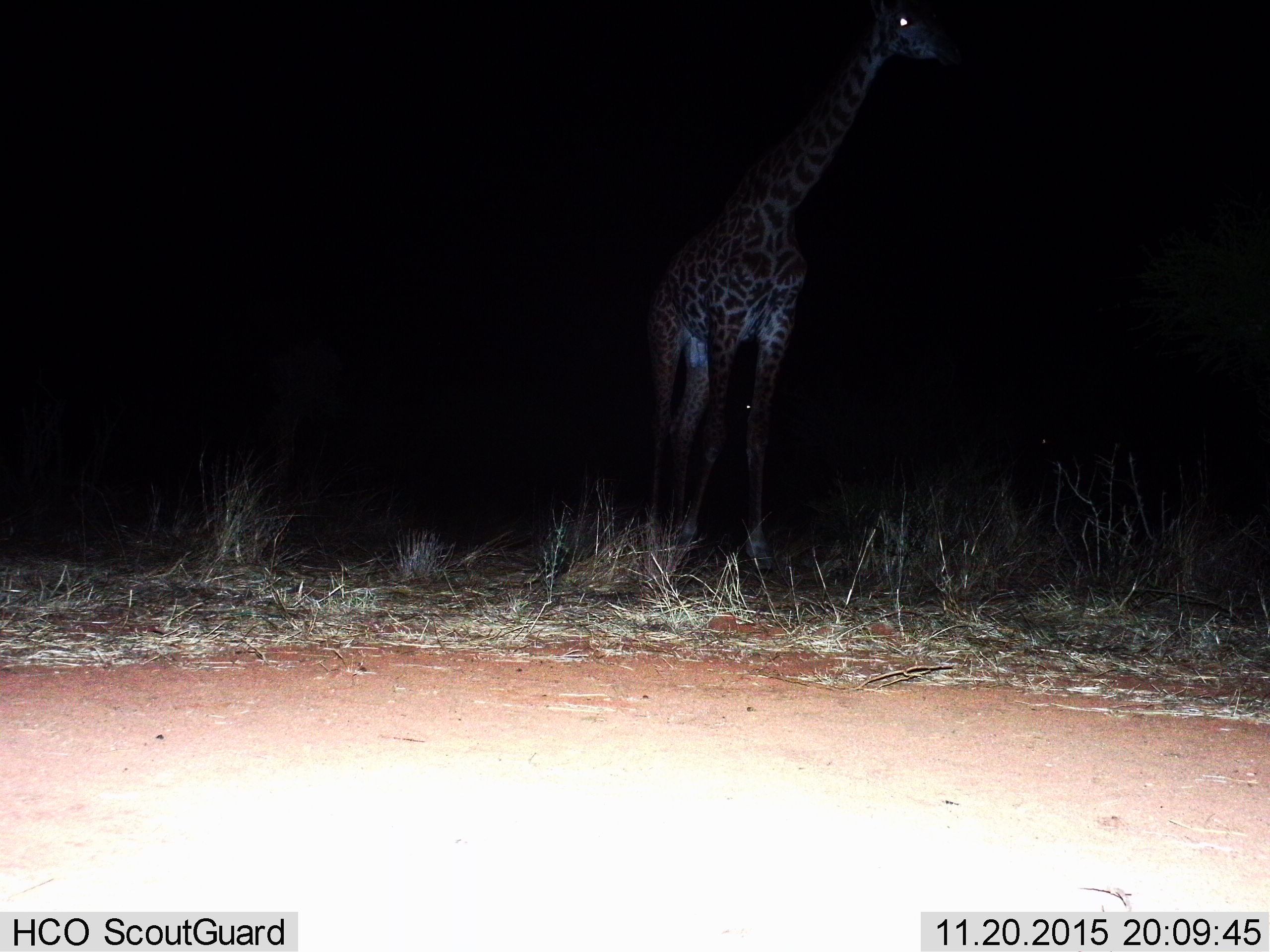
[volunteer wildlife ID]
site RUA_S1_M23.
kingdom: Animalia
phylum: Chordata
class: Mammalia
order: Artiodactyla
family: Giraffidae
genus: Giraffa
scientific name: Giraffa camelopardalis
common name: giraffe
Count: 1.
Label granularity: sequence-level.